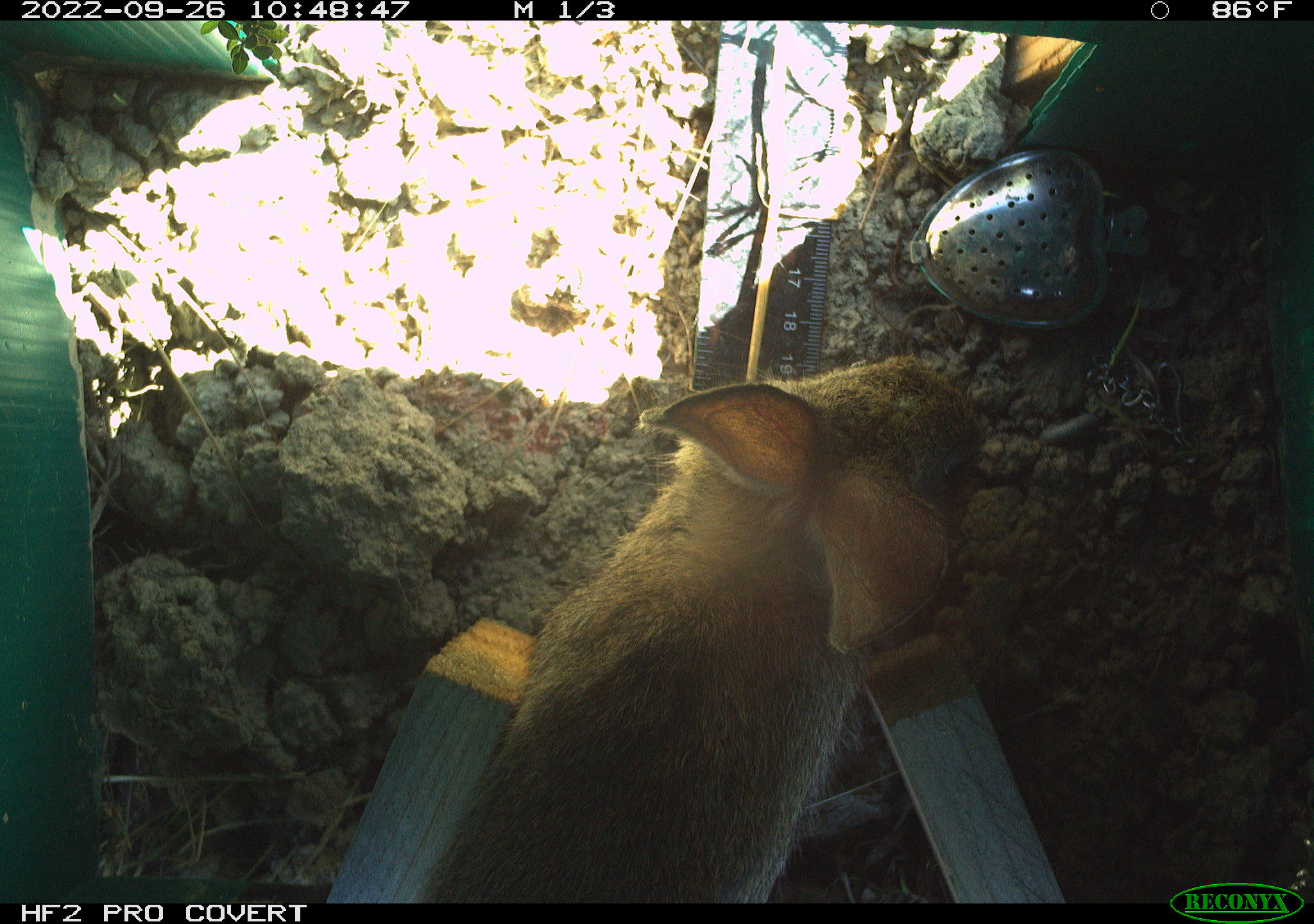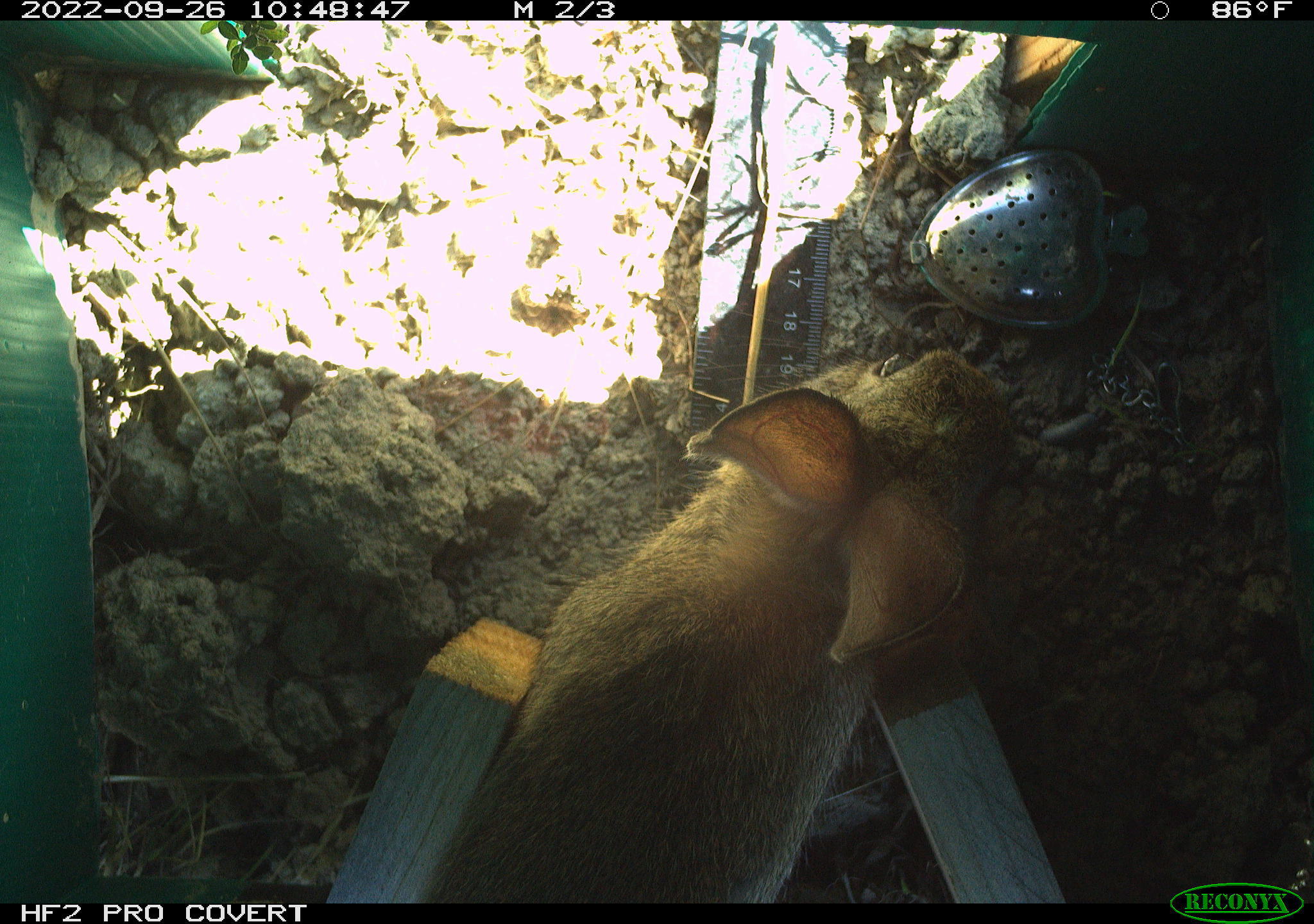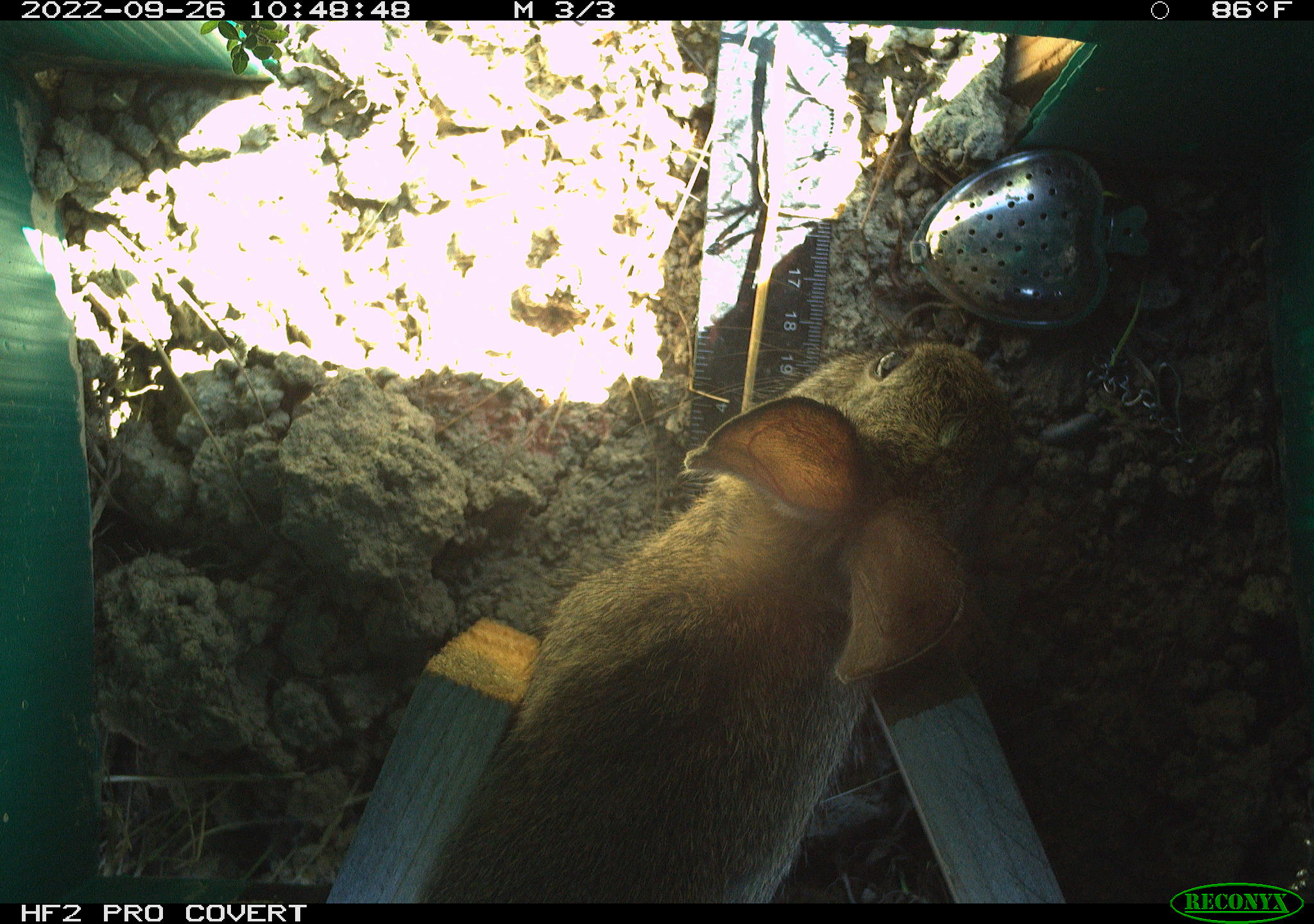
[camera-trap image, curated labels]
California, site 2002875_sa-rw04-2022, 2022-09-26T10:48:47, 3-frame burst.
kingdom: Animalia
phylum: Chordata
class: Mammalia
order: Lagomorpha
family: Leporidae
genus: Sylvilagus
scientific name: Sylvilagus bachmani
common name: brush rabbit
Brush rabbit (Sylvilagus bachmani).